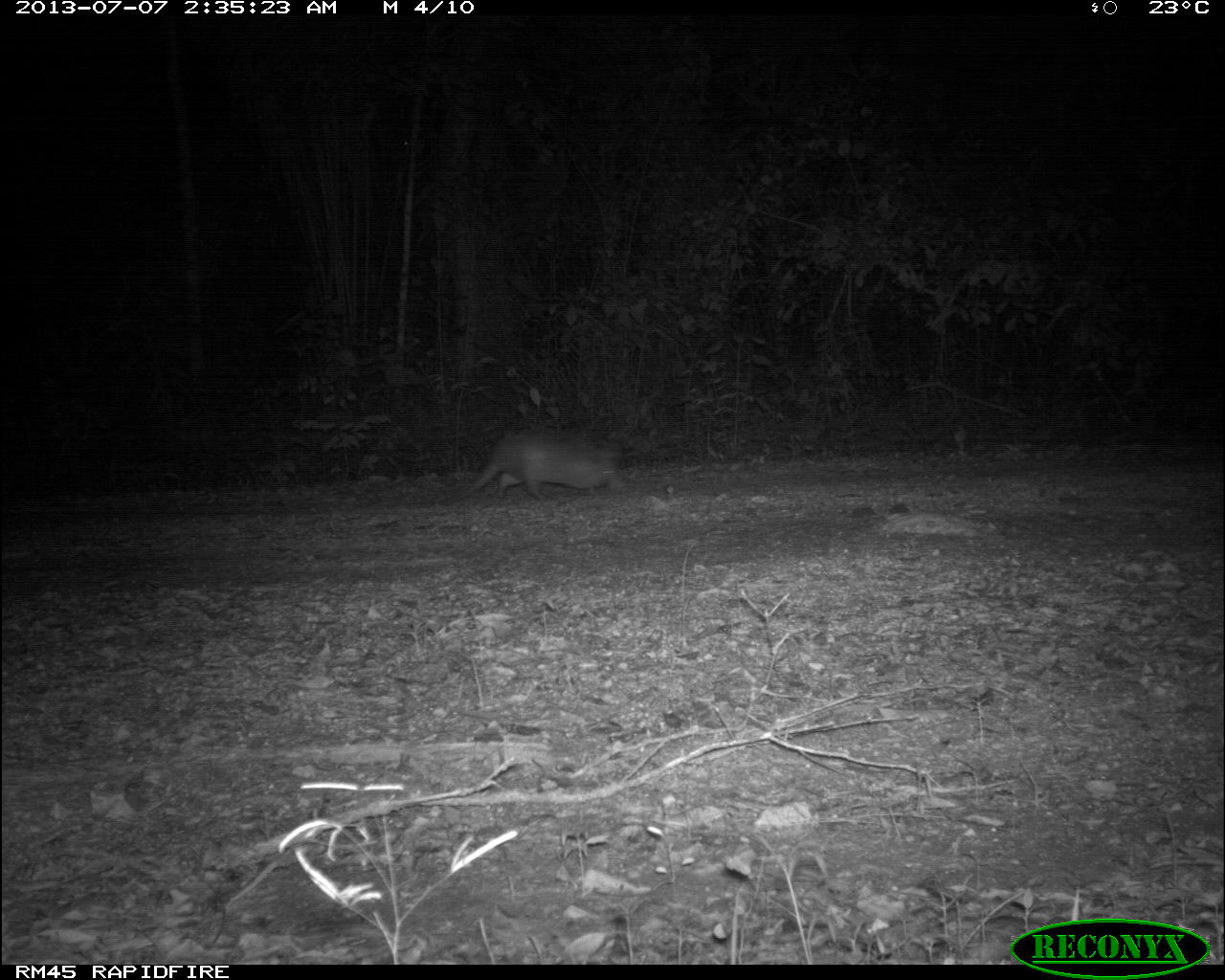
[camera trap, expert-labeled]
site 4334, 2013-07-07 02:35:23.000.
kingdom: Animalia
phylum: Chordata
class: Mammalia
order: Cingulata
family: Dasypodidae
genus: Dasypus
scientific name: Dasypus novemcinctus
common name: nine-banded armadillo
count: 1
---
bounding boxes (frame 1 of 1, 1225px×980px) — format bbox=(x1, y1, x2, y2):
dasypus novemcinctus: bbox=(449, 425, 628, 507)